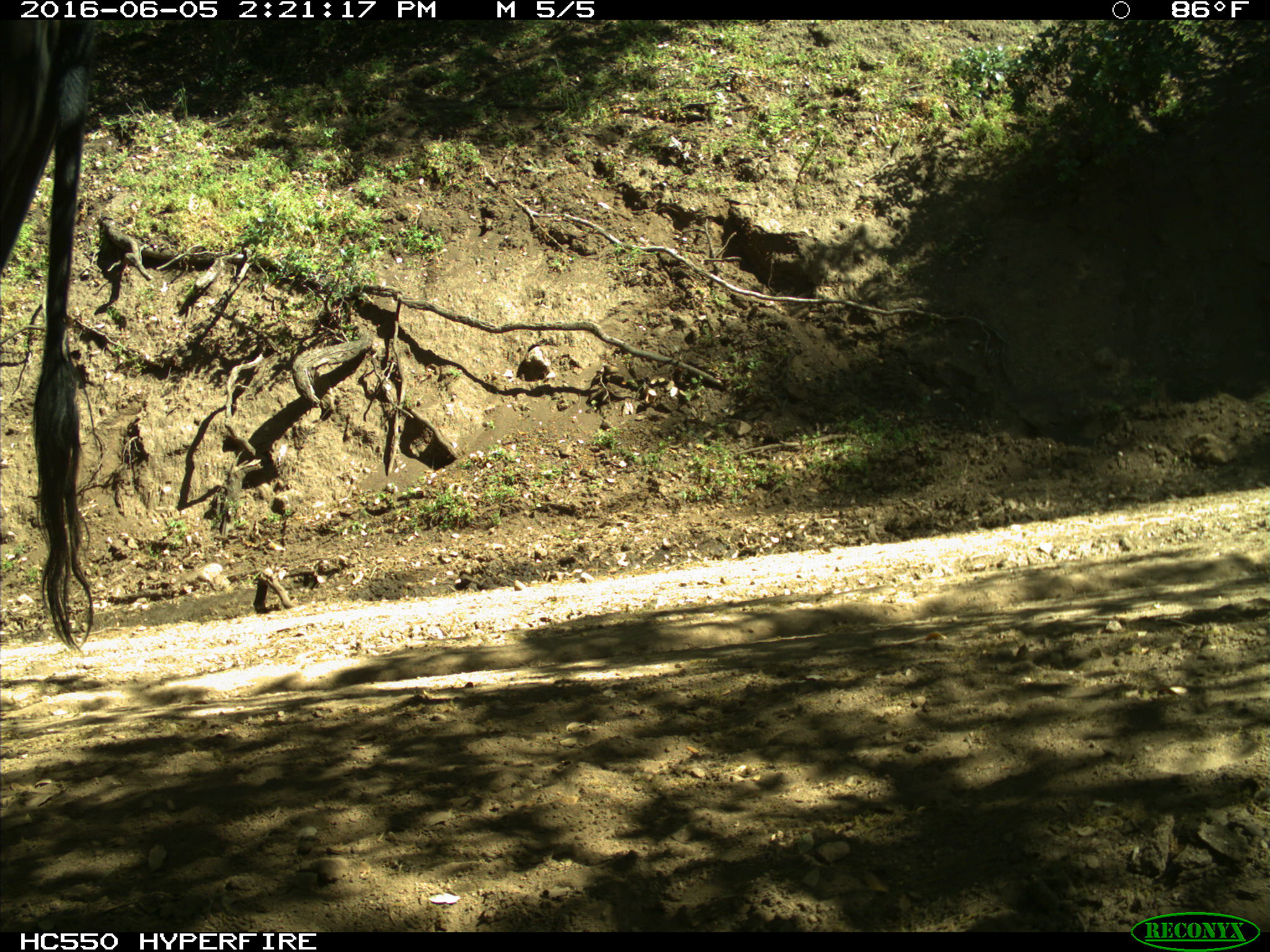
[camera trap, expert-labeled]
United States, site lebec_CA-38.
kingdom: Animalia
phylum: Chordata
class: Mammalia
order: Artiodactyla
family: Bovidae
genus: Bos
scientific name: Bos taurus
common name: domestic cow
Bos taurus (domestic cow).